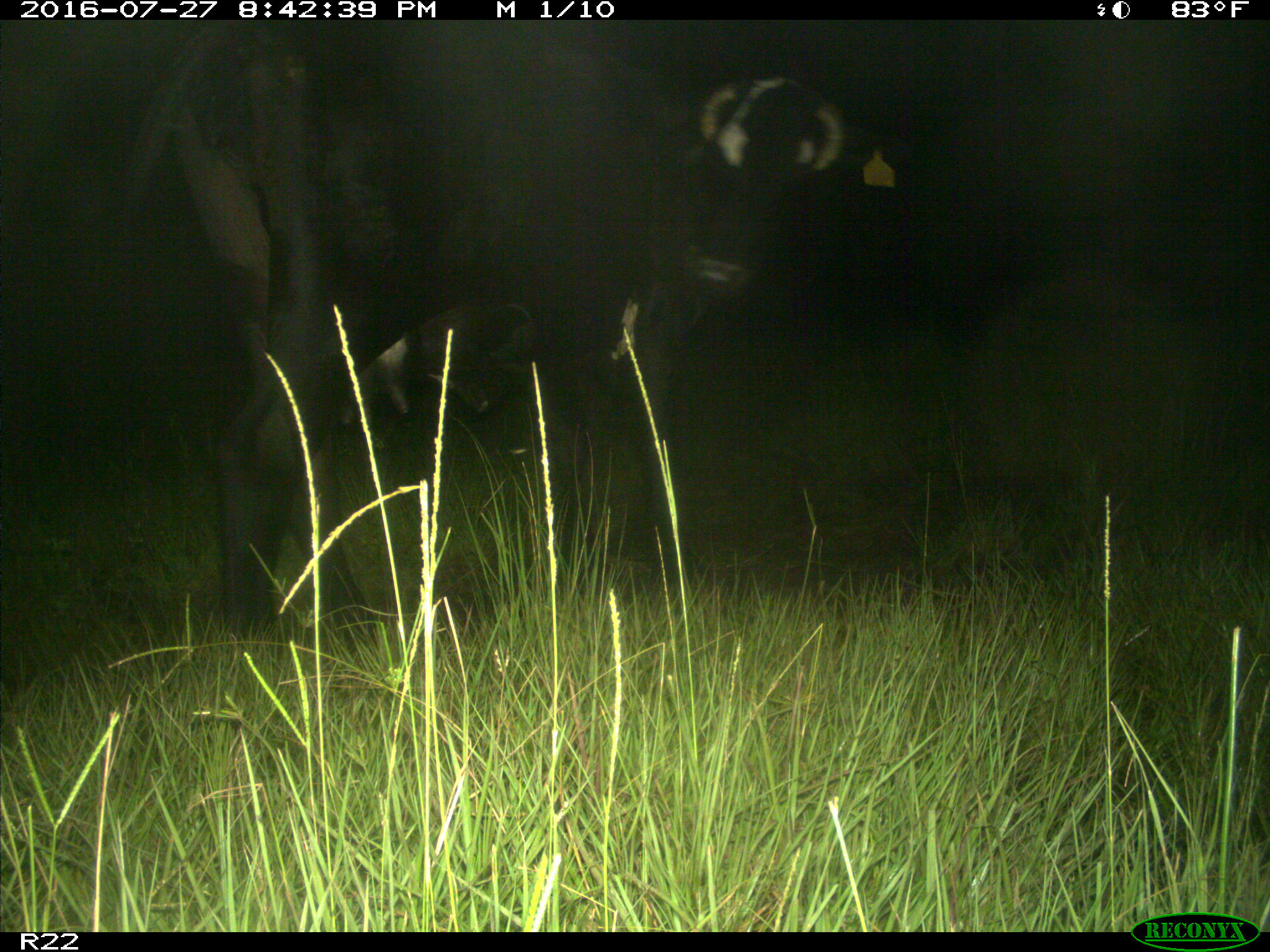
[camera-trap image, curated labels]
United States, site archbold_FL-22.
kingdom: Animalia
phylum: Chordata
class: Mammalia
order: Artiodactyla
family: Bovidae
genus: Bos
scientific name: Bos taurus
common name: domestic cow